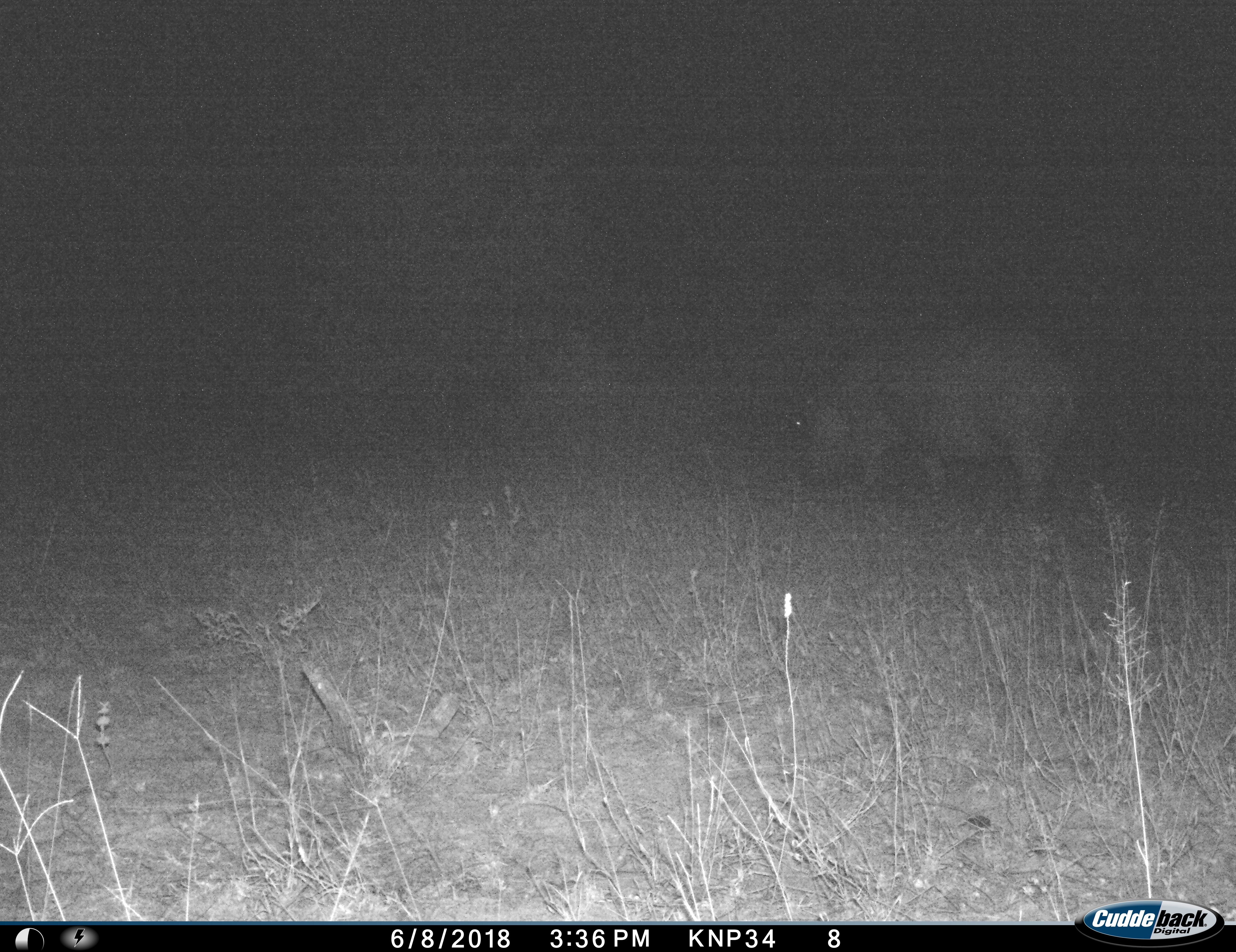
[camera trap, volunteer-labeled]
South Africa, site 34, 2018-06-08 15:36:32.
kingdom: Animalia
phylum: Chordata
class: Mammalia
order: Artiodactyla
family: Hippopotamidae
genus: Hippopotamus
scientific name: Hippopotamus amphibius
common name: hippopotamus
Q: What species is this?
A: Hippopotamus (Hippopotamus amphibius).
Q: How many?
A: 1.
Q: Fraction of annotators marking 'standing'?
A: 33%.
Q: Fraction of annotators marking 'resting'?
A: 0%.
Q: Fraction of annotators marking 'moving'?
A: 11%.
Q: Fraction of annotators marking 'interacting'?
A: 0%.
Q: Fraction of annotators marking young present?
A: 0%.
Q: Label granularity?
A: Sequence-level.